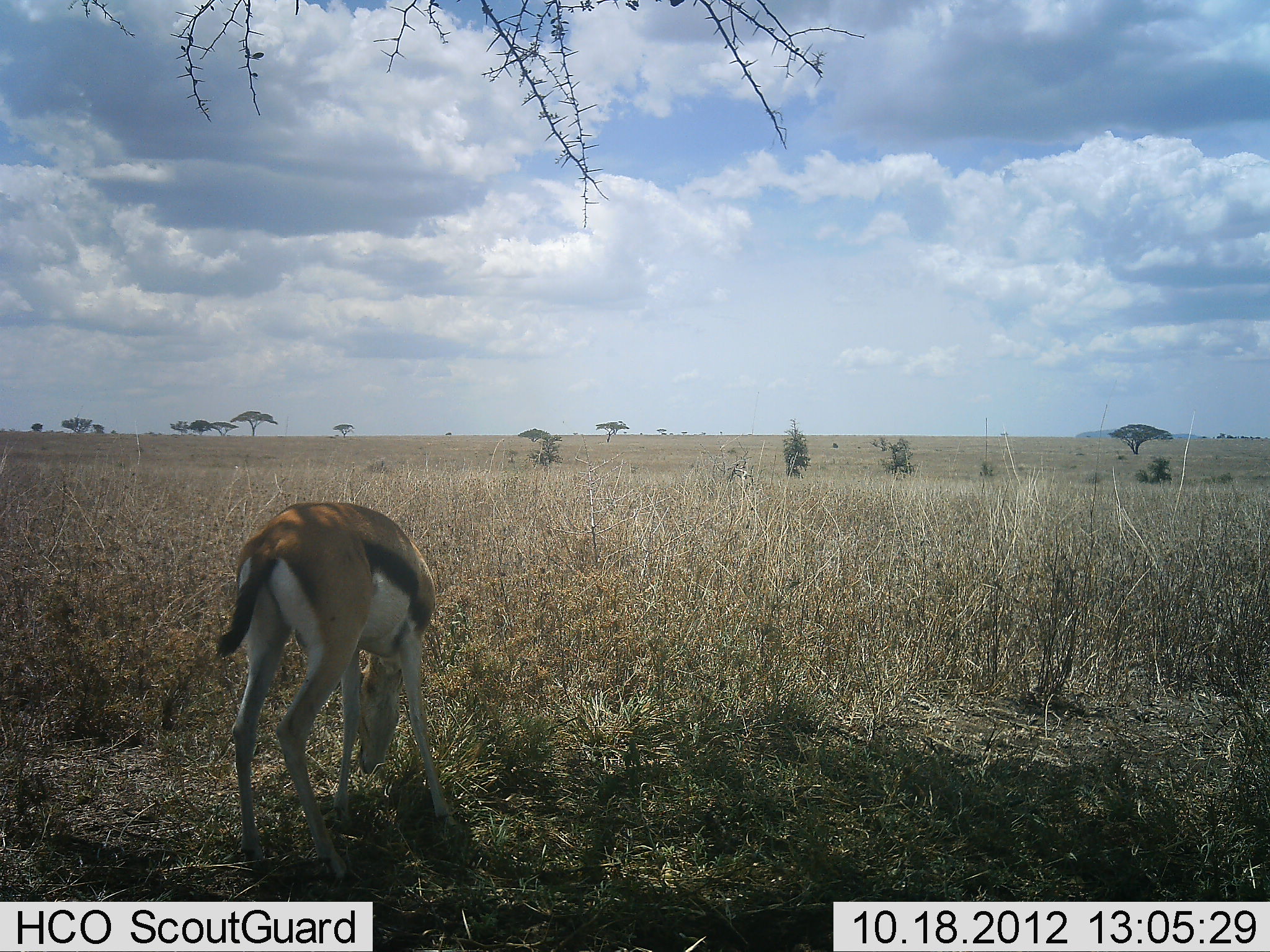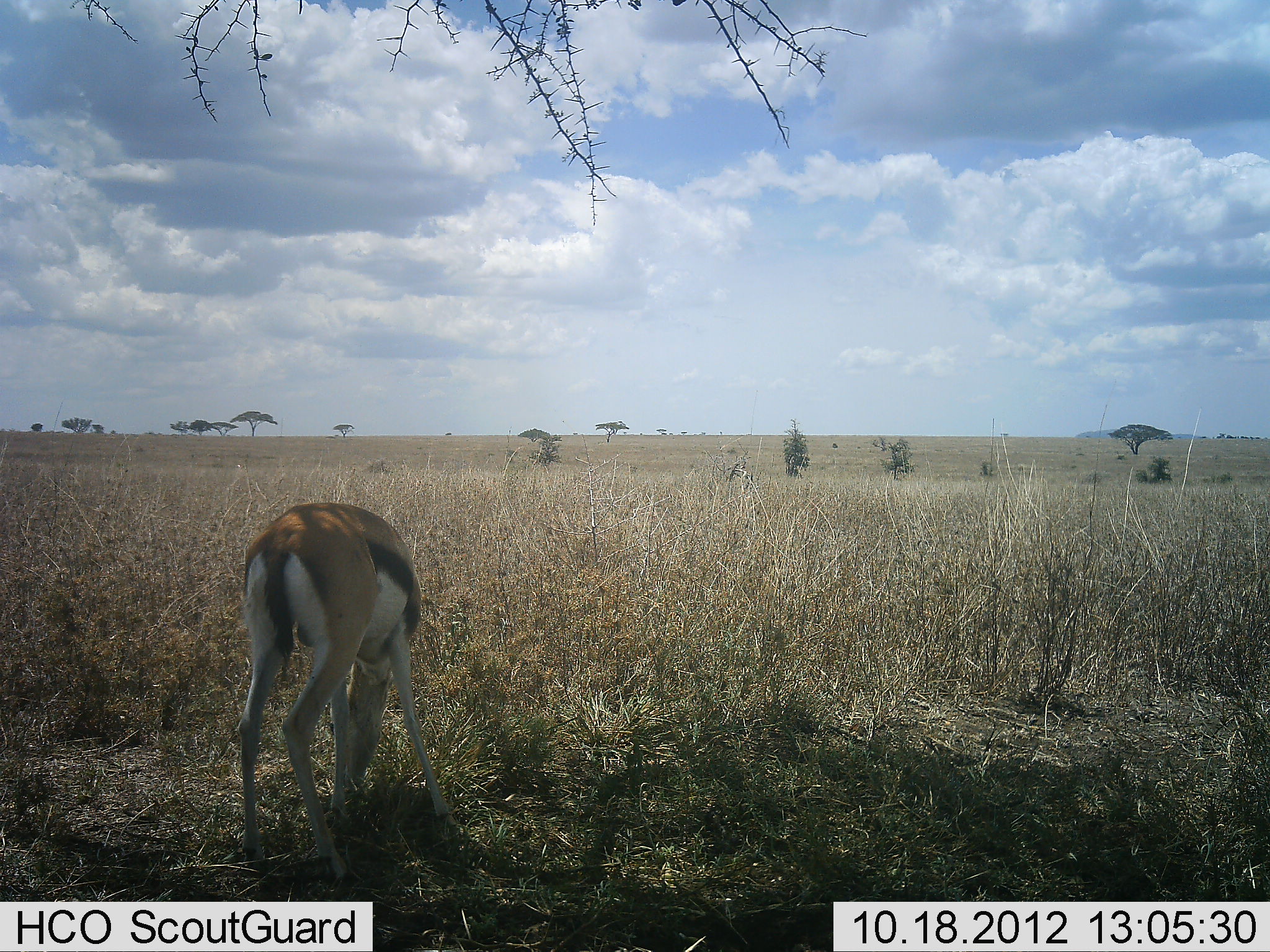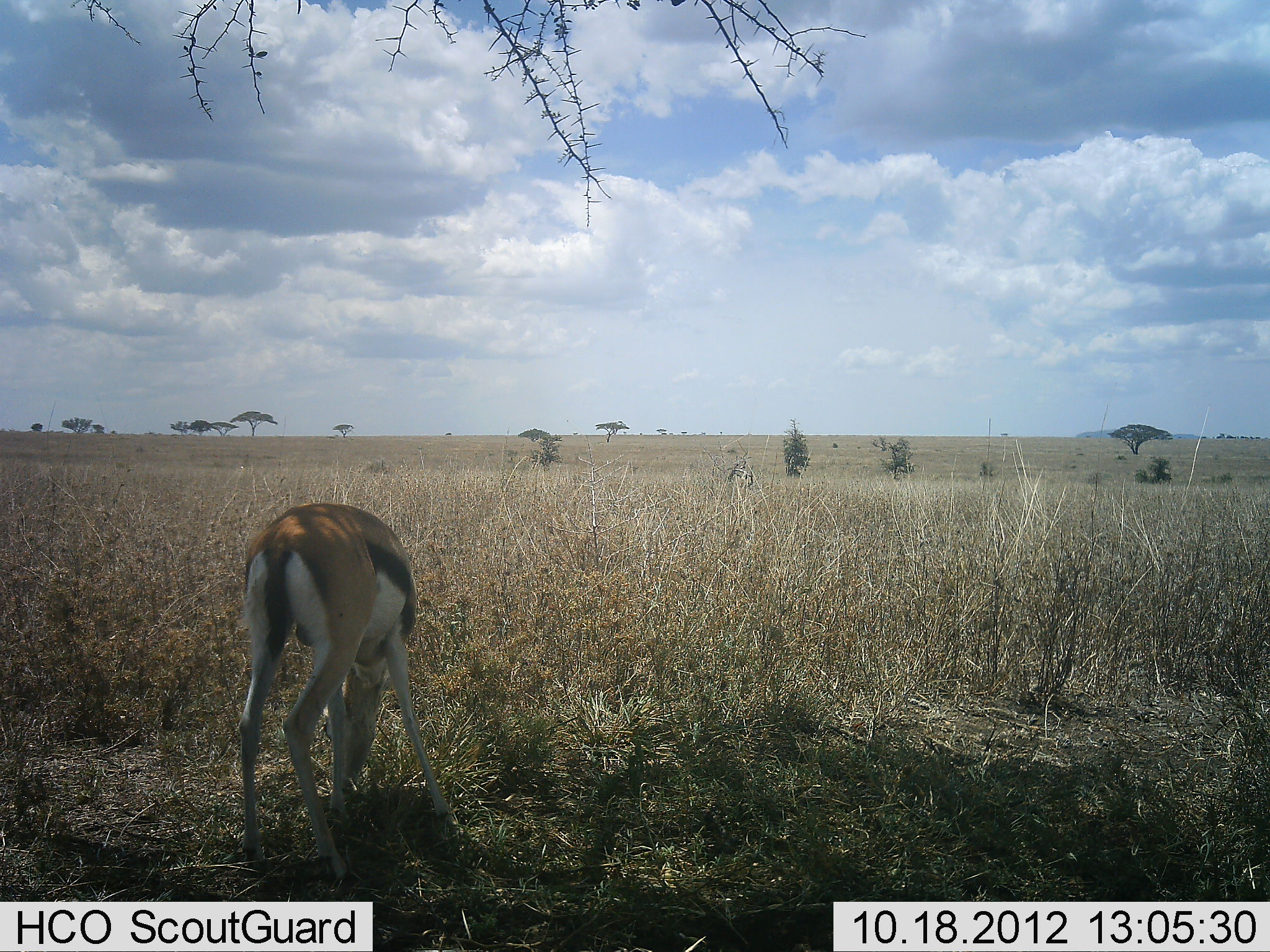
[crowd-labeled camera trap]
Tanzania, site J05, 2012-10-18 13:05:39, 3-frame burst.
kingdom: Animalia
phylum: Chordata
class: Mammalia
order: Artiodactyla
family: Bovidae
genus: Eudorcas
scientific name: Eudorcas thomsonii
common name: thomson's gazelle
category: gazellethomsons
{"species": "gazellethomsons (thomson's gazelle) (Eudorcas thomsonii)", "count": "1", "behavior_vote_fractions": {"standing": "0%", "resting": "0%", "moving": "0%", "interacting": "0%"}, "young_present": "0%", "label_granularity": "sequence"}